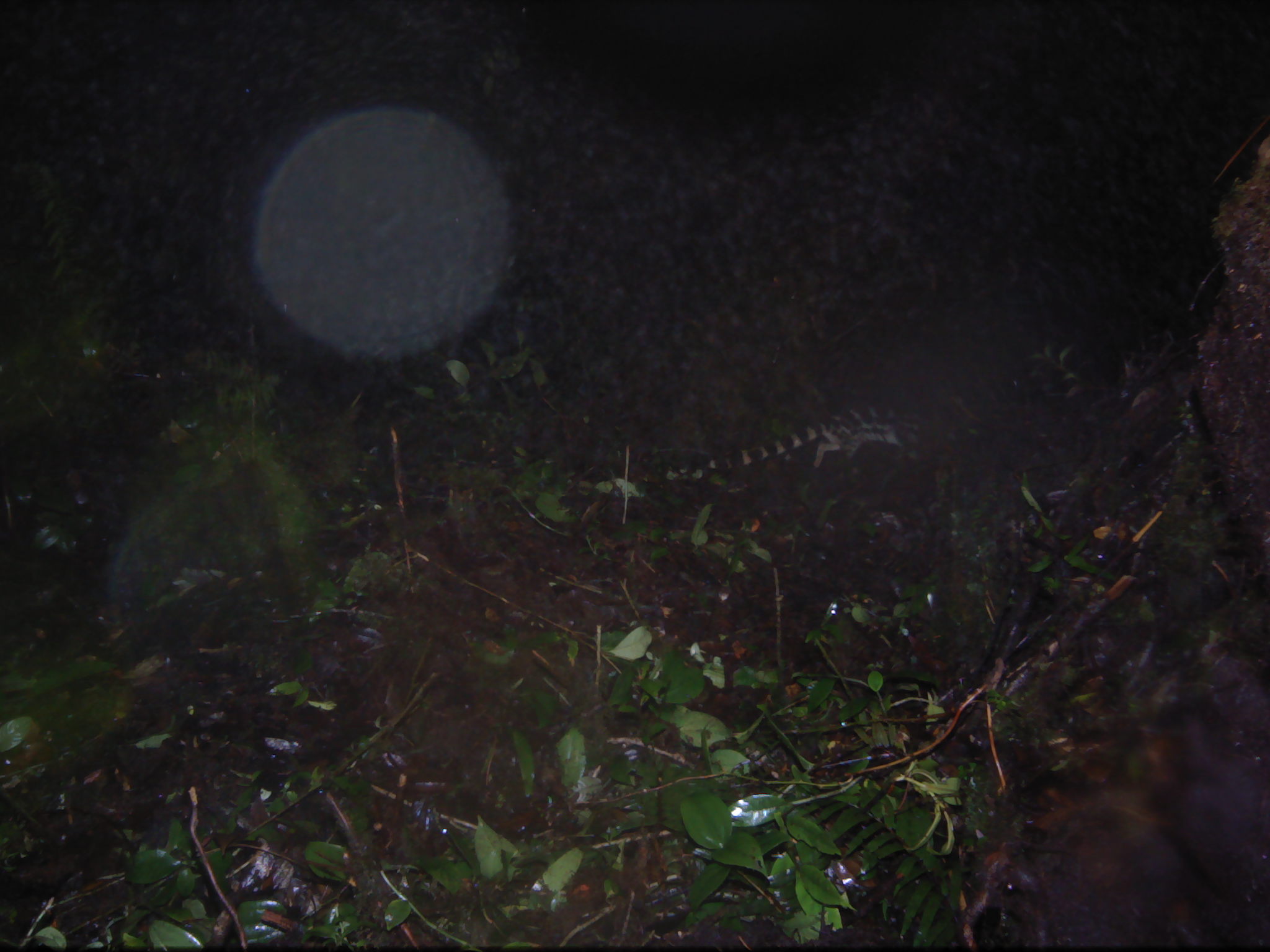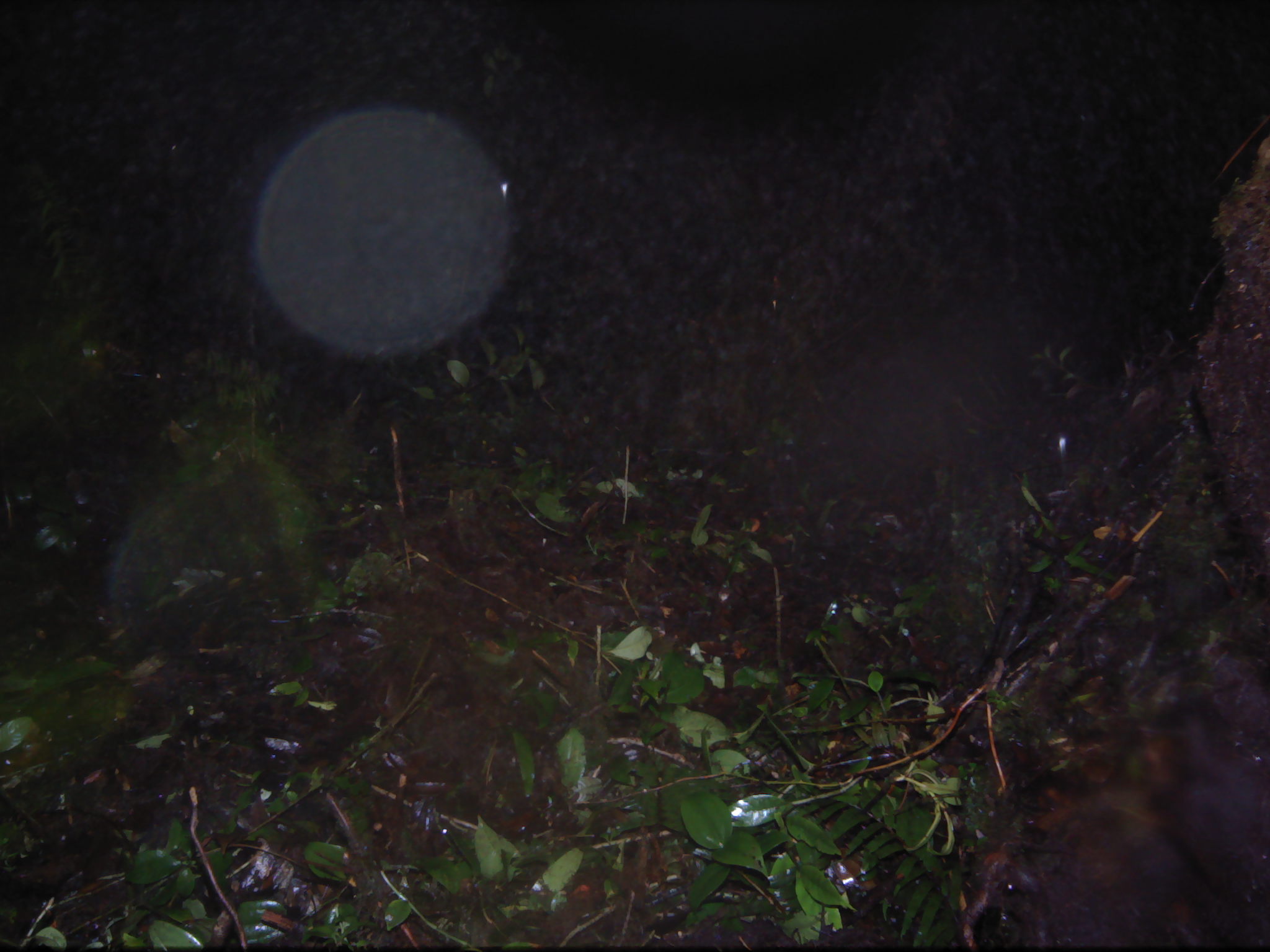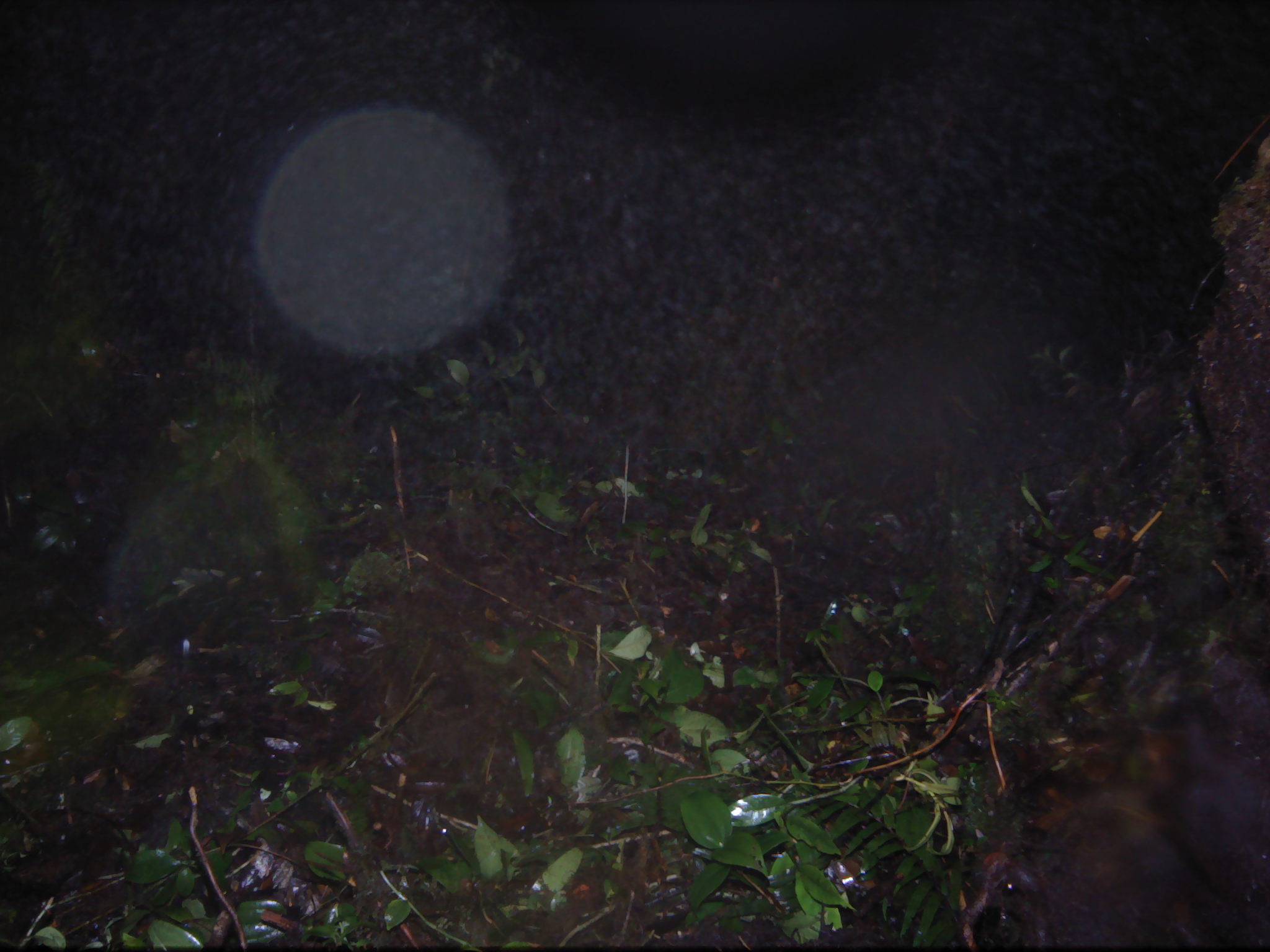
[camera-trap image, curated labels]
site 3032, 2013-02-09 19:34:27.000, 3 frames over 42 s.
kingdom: Animalia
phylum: Chordata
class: Mammalia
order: Carnivora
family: Prionodontidae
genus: Prionodon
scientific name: Prionodon linsang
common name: banded linsang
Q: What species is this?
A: Prionodon linsang (banded linsang).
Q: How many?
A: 1.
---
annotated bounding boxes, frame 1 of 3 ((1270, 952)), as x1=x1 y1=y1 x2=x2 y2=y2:
prionodon linsang: x1=664 y1=381 x2=990 y2=487